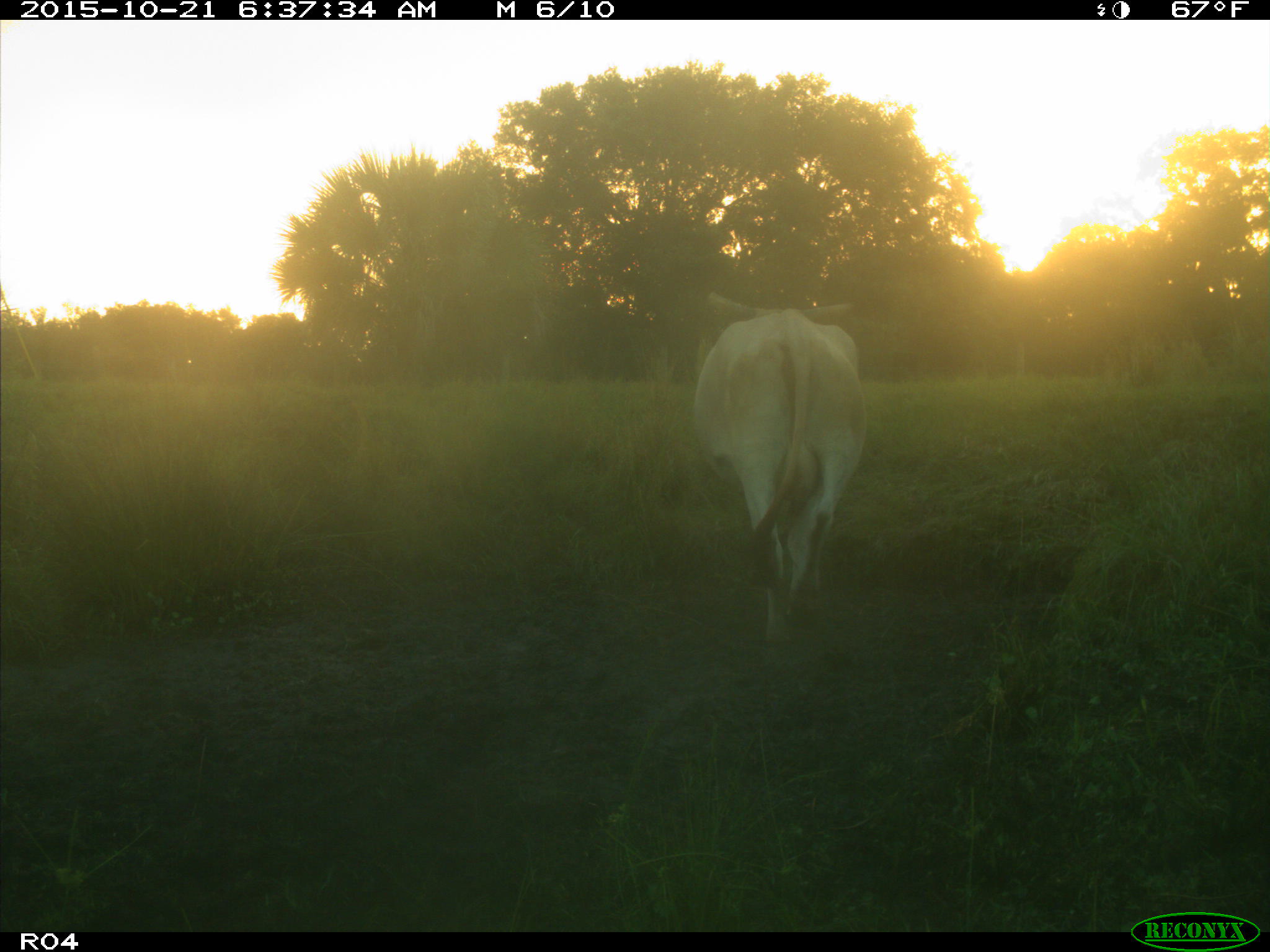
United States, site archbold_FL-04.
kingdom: Animalia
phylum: Chordata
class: Mammalia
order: Artiodactyla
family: Bovidae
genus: Bos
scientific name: Bos taurus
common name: domestic cow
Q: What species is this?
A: Bos taurus (domestic cow).